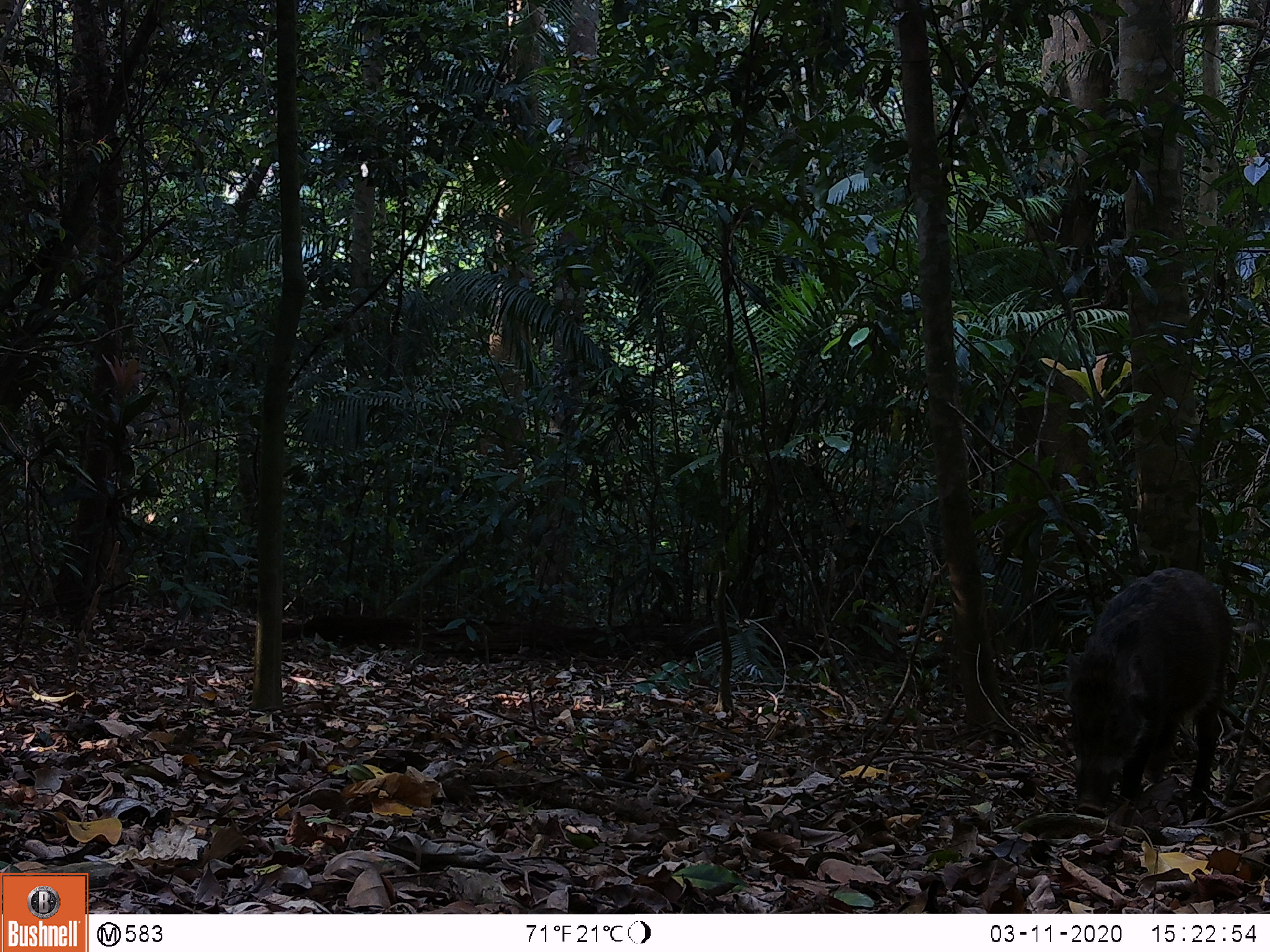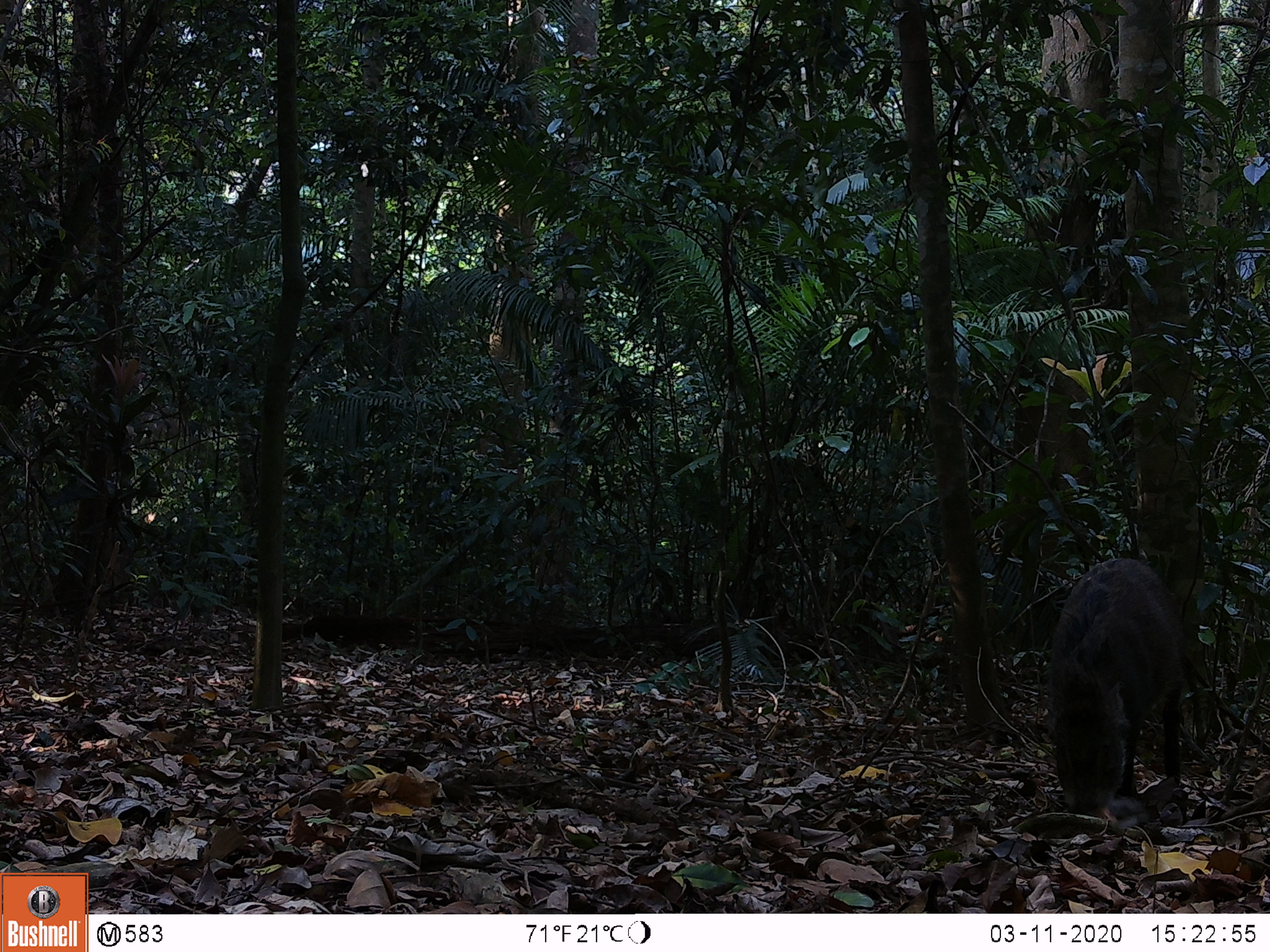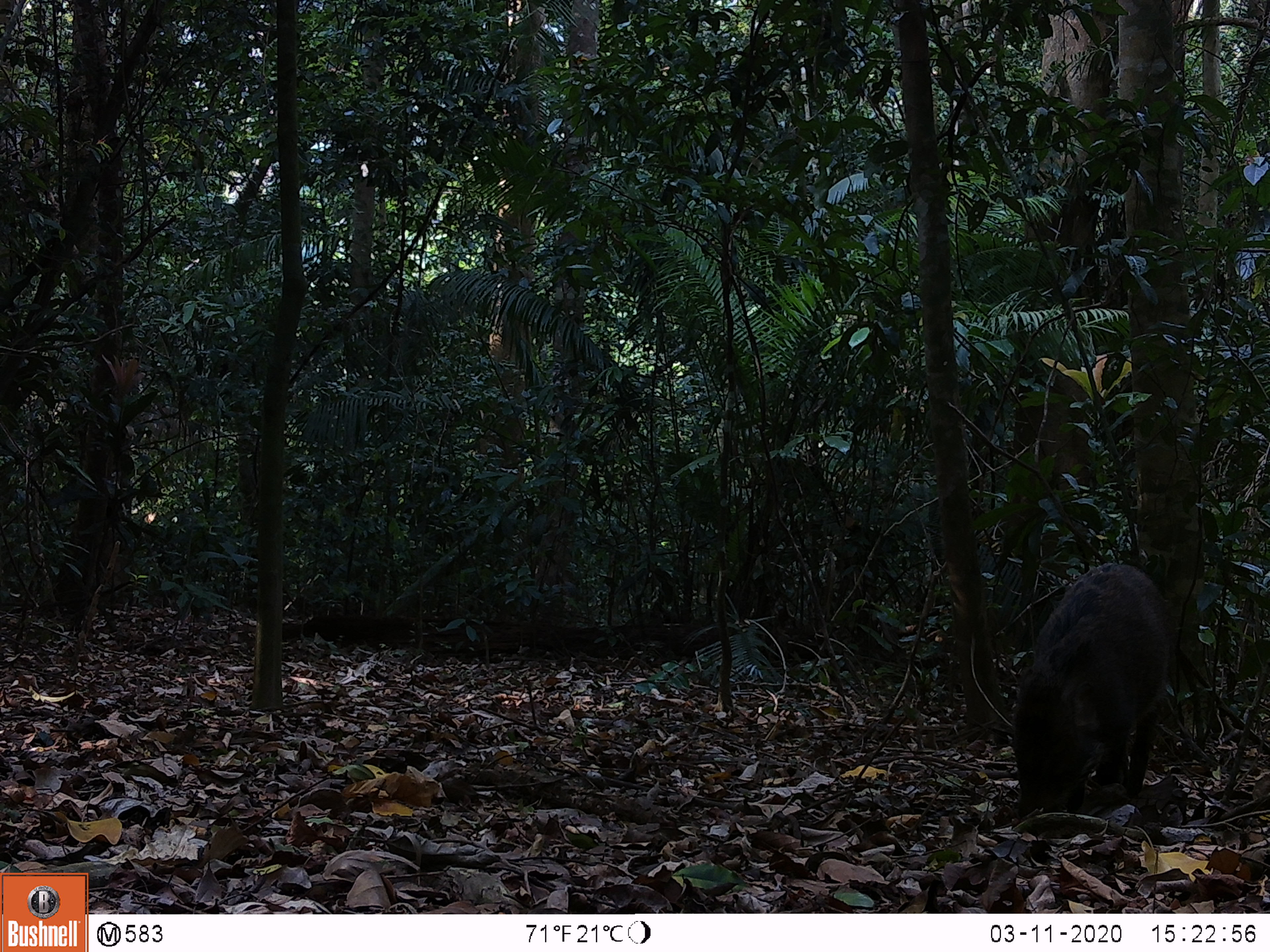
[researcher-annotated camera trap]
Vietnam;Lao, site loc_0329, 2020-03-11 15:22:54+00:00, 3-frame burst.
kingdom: Animalia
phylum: Chordata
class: Mammalia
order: Artiodactyla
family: Suidae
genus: Sus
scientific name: Sus scrofa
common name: eurasian wild pig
Eurasian wild pig (Sus scrofa). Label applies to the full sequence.